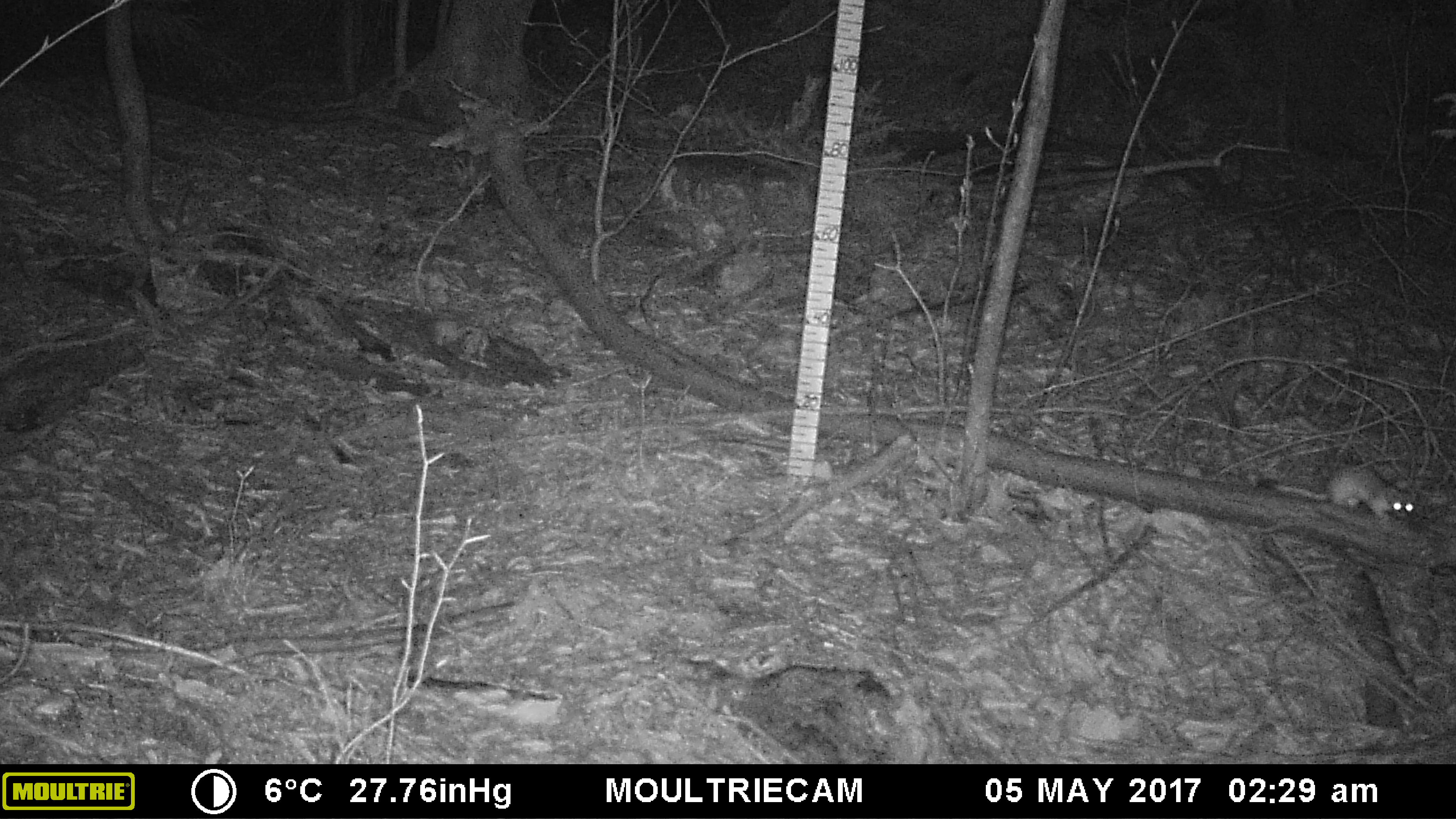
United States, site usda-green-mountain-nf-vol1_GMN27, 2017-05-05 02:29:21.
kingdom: Animalia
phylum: Chordata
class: Mammalia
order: Carnivora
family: Mustelidae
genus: Mustela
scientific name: Mustela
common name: weasel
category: weasel sp.